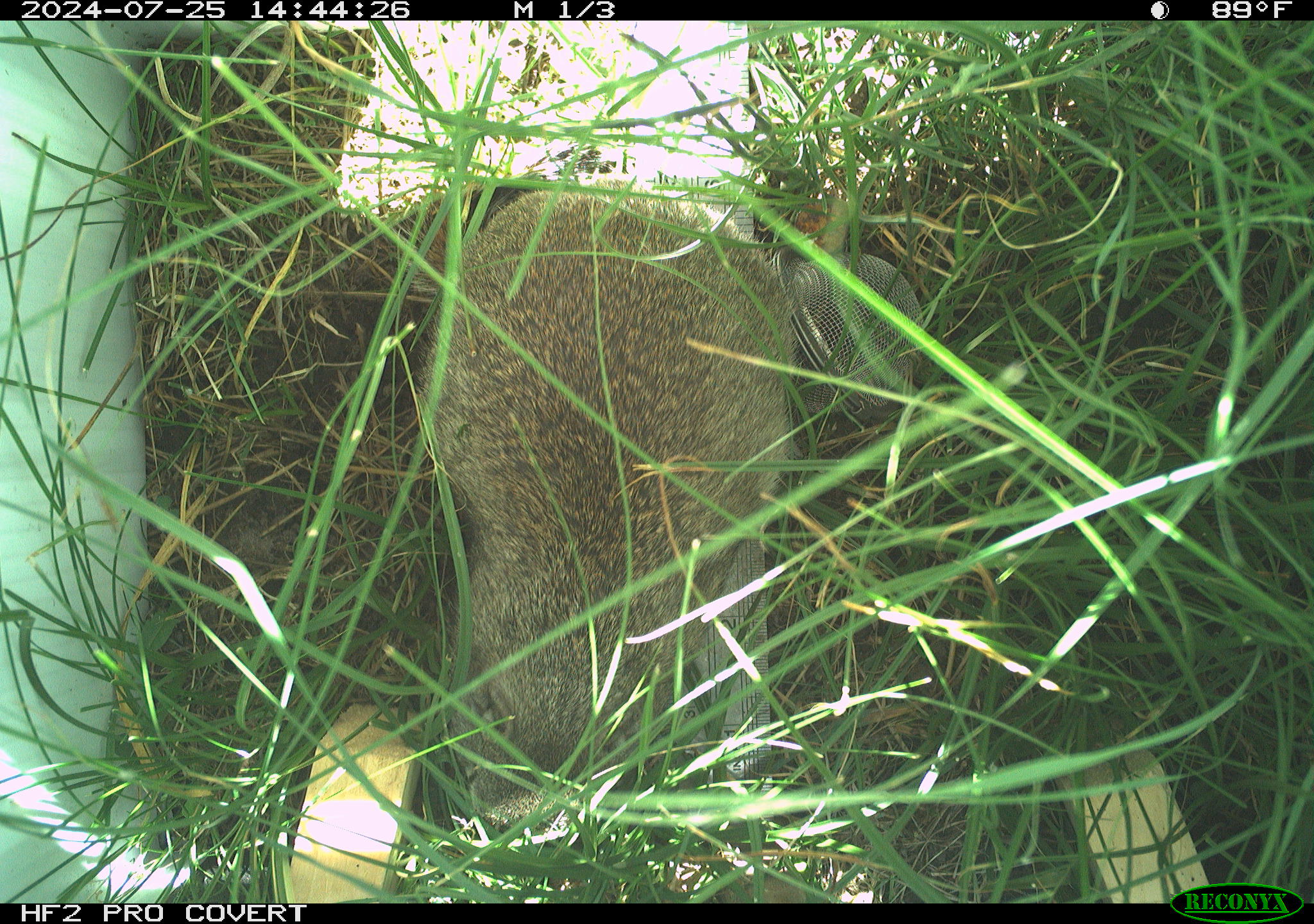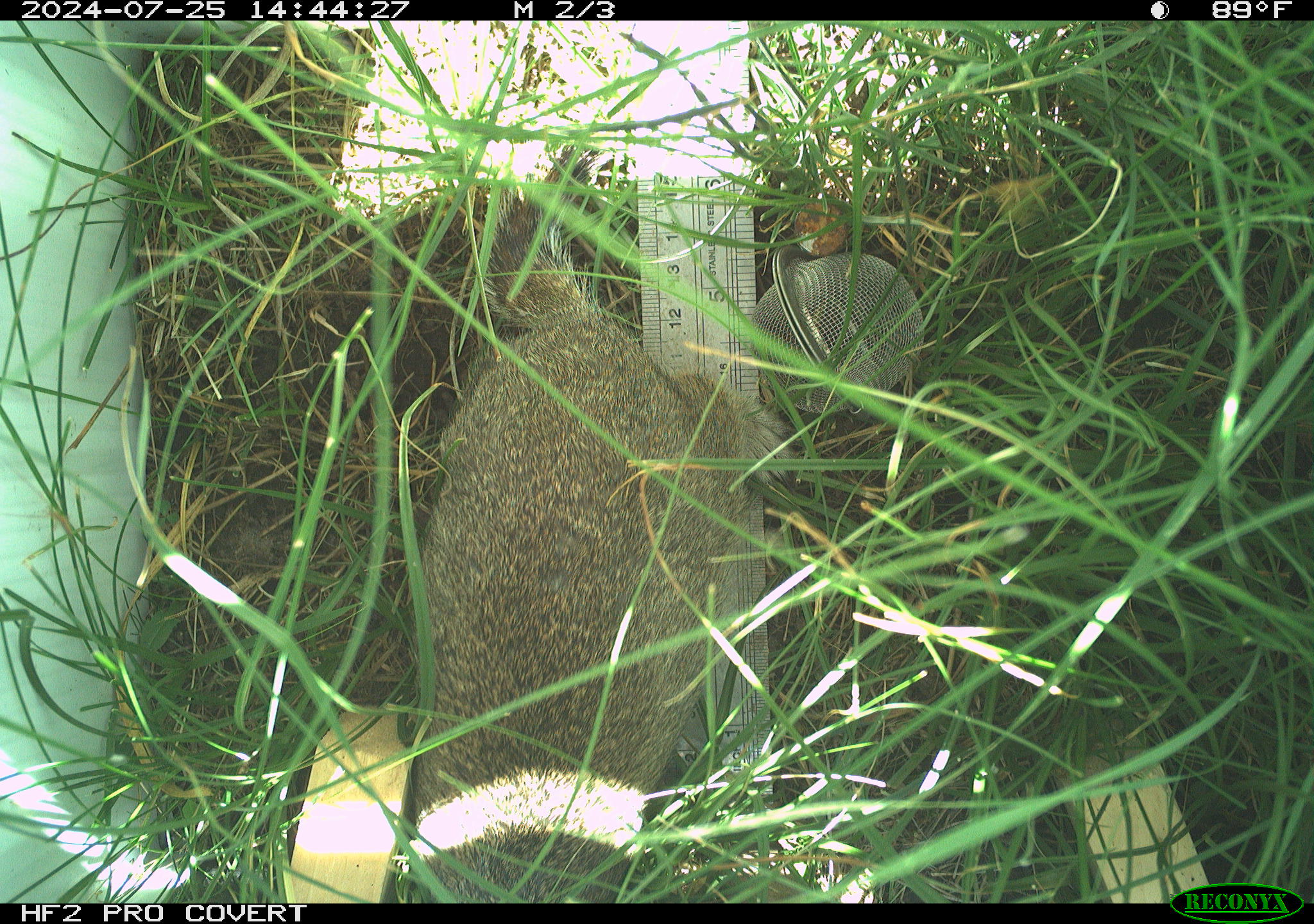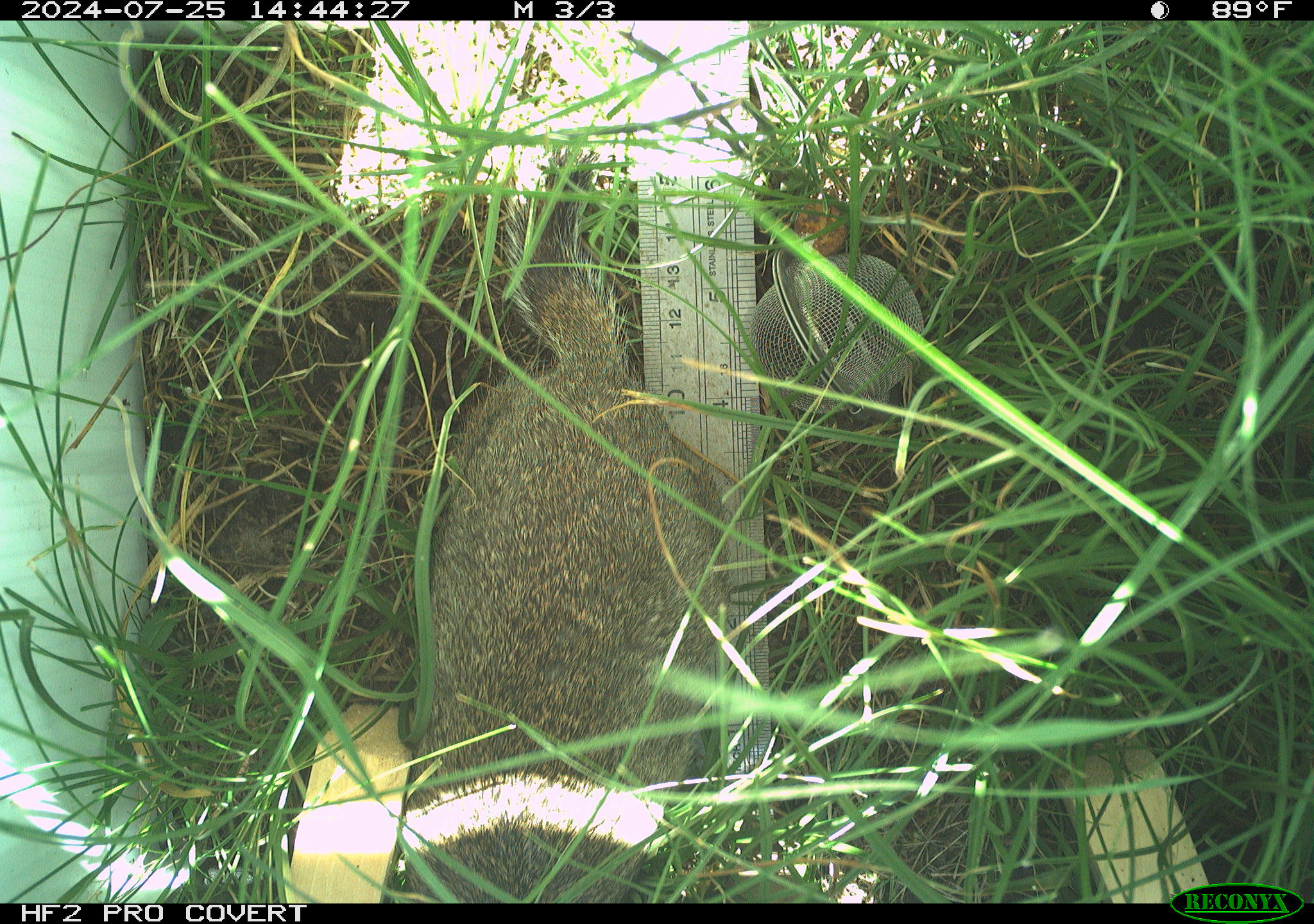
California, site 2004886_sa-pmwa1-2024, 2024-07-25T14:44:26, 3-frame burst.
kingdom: Animalia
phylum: Chordata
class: Mammalia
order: Rodentia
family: Sciuridae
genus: Urocitellus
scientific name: Urocitellus beldingi beldingi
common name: belding's ground squirrel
Belding's ground squirrel (Urocitellus beldingi beldingi).